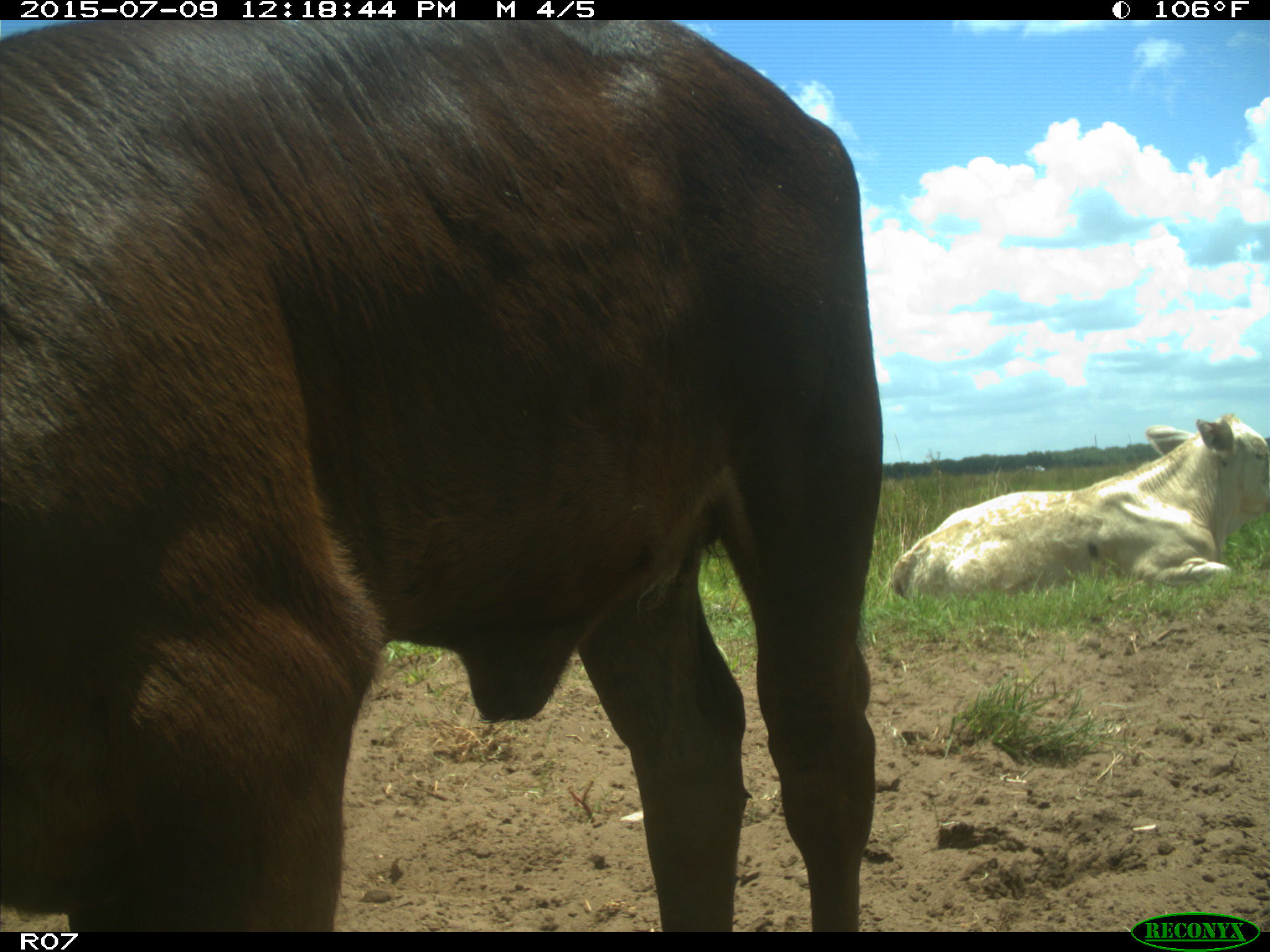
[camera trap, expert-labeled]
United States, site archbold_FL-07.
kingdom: Animalia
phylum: Chordata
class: Mammalia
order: Artiodactyla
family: Bovidae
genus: Bos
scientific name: Bos taurus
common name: domestic cow